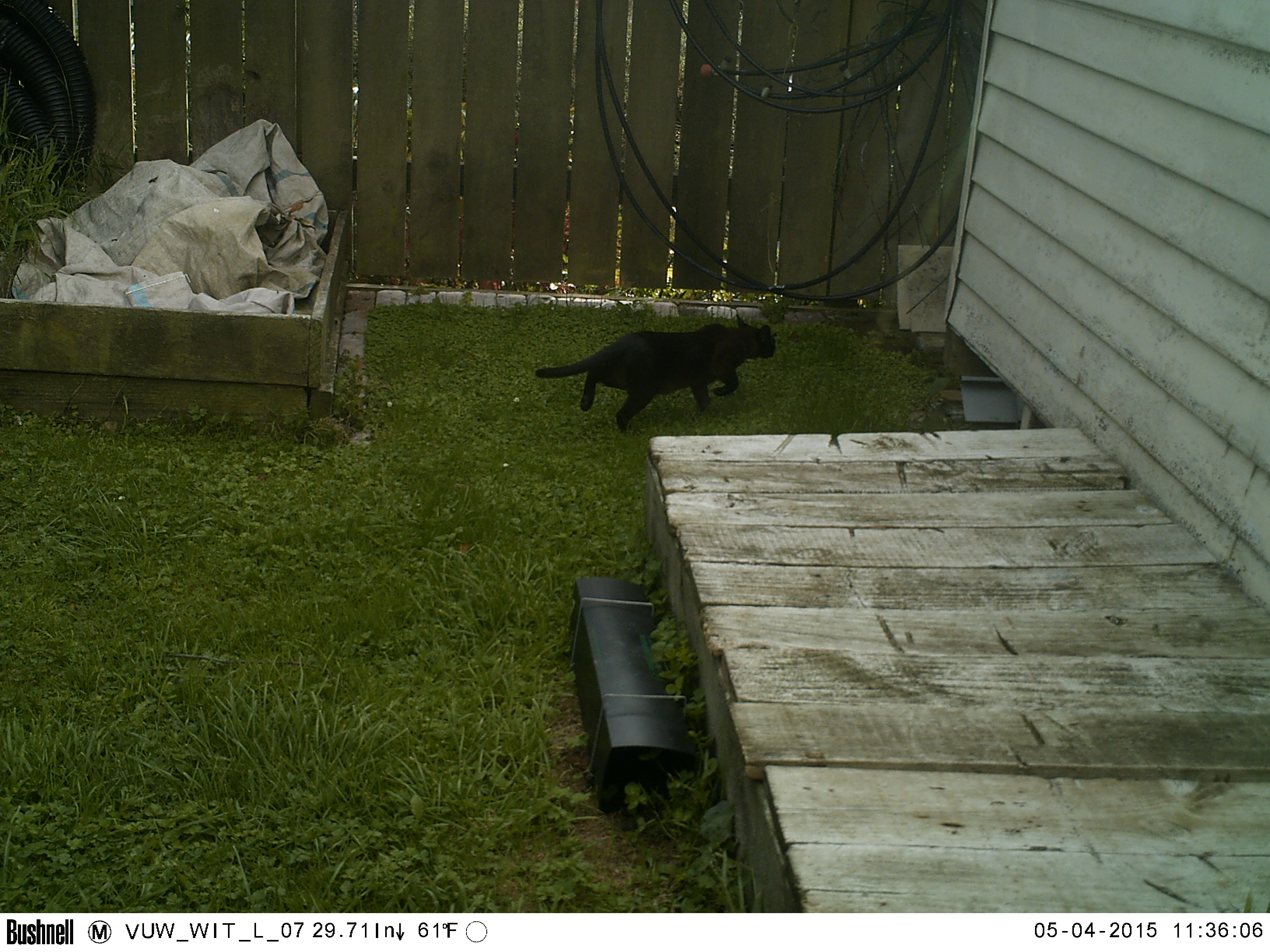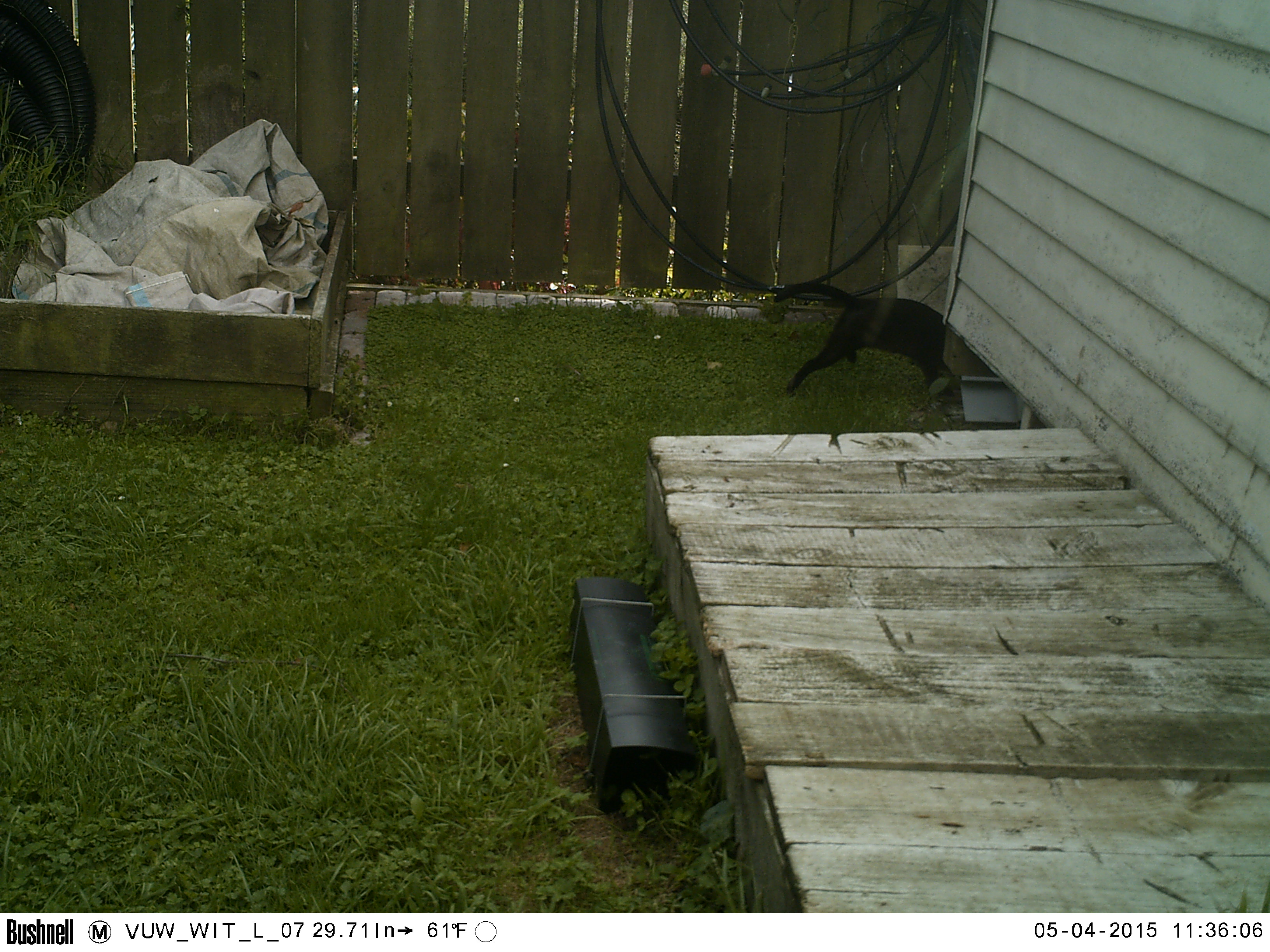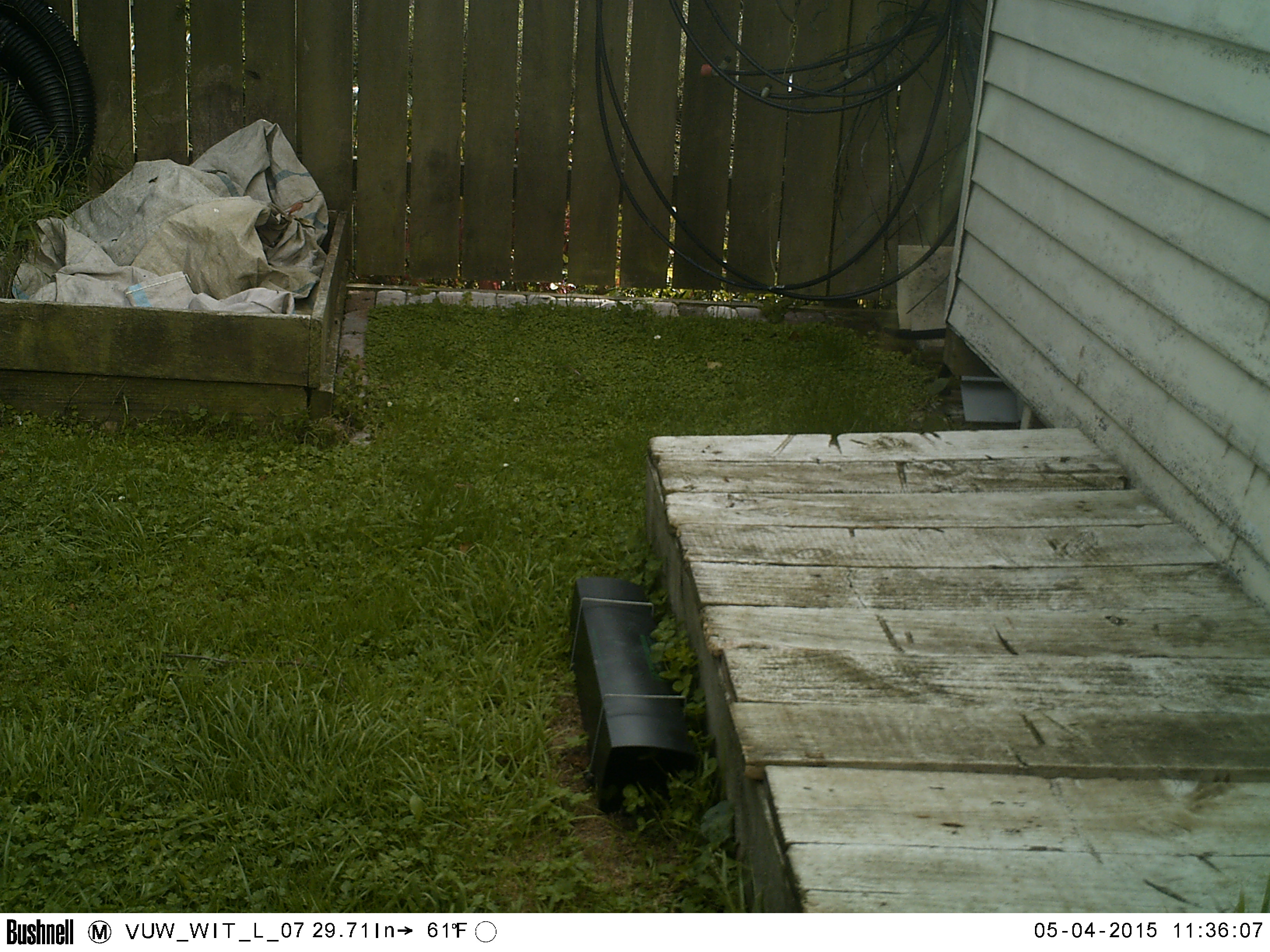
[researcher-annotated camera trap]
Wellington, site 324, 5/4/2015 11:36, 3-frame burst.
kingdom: Animalia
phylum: Chordata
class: Mammalia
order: Carnivora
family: Felidae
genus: Felis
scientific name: Felis catus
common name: cat